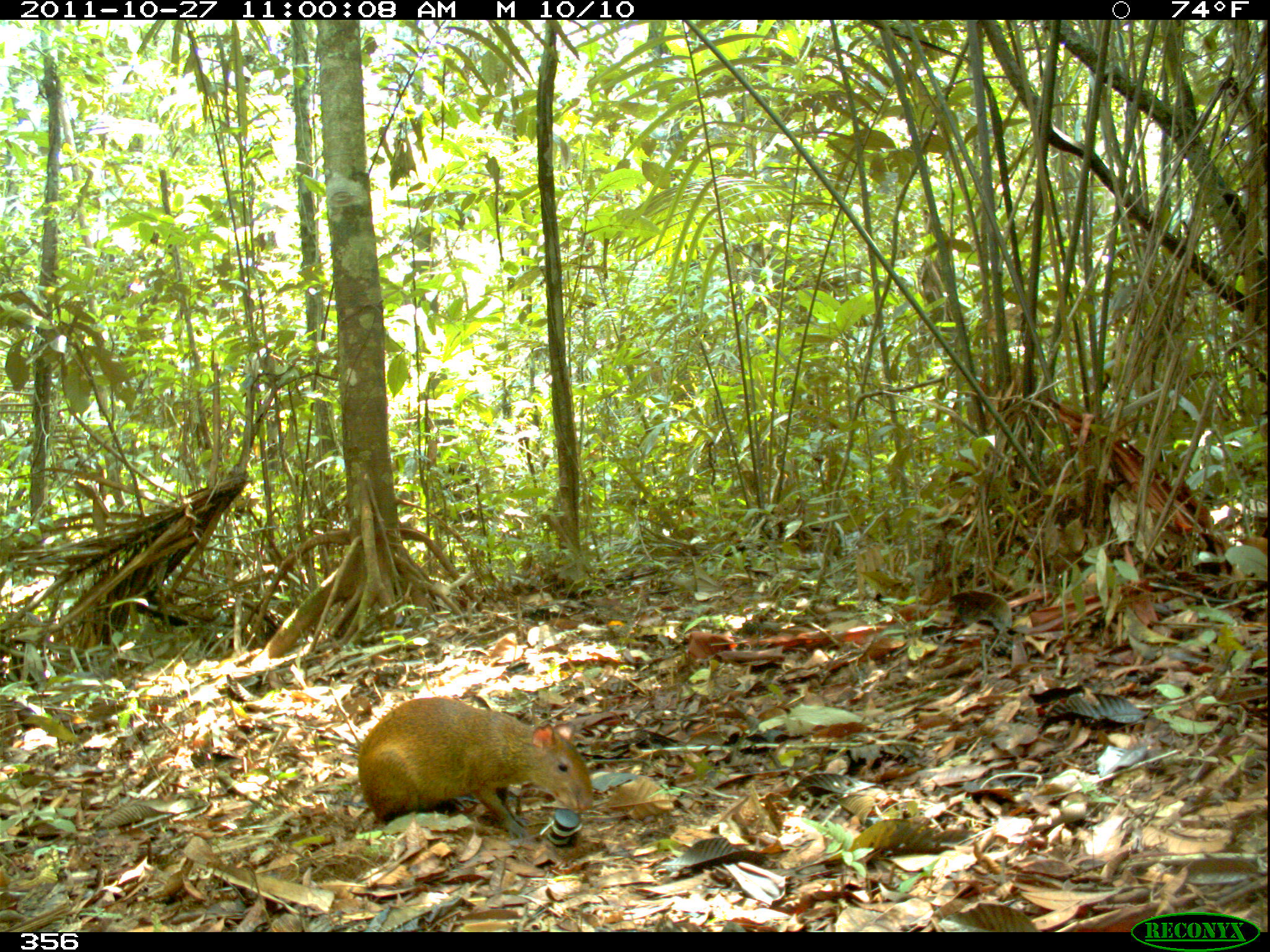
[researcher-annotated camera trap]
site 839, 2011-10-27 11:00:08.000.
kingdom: Animalia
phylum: Chordata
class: Mammalia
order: Rodentia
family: Dasyproctidae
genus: Dasyprocta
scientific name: Dasyprocta punctata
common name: central american agouti